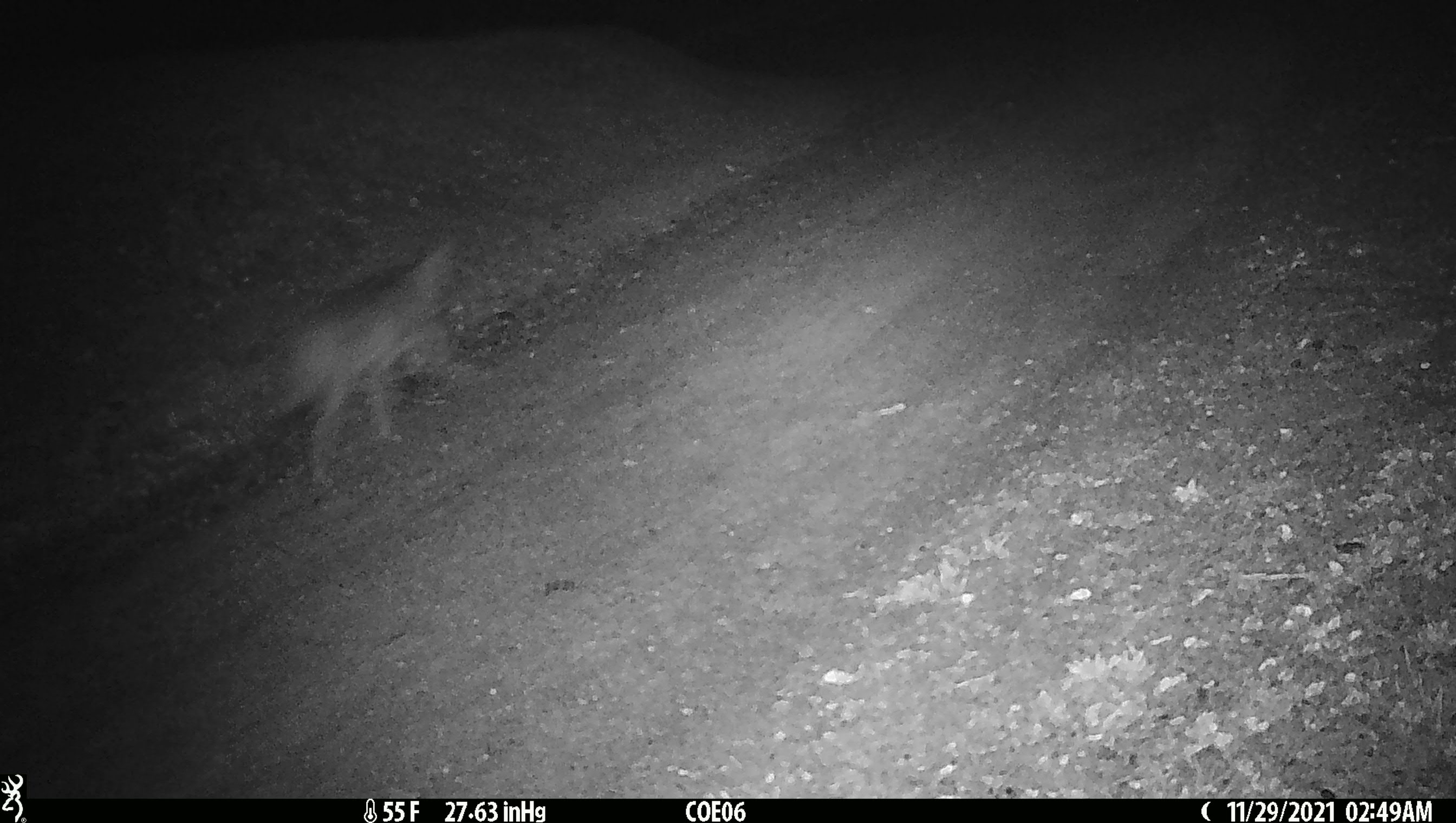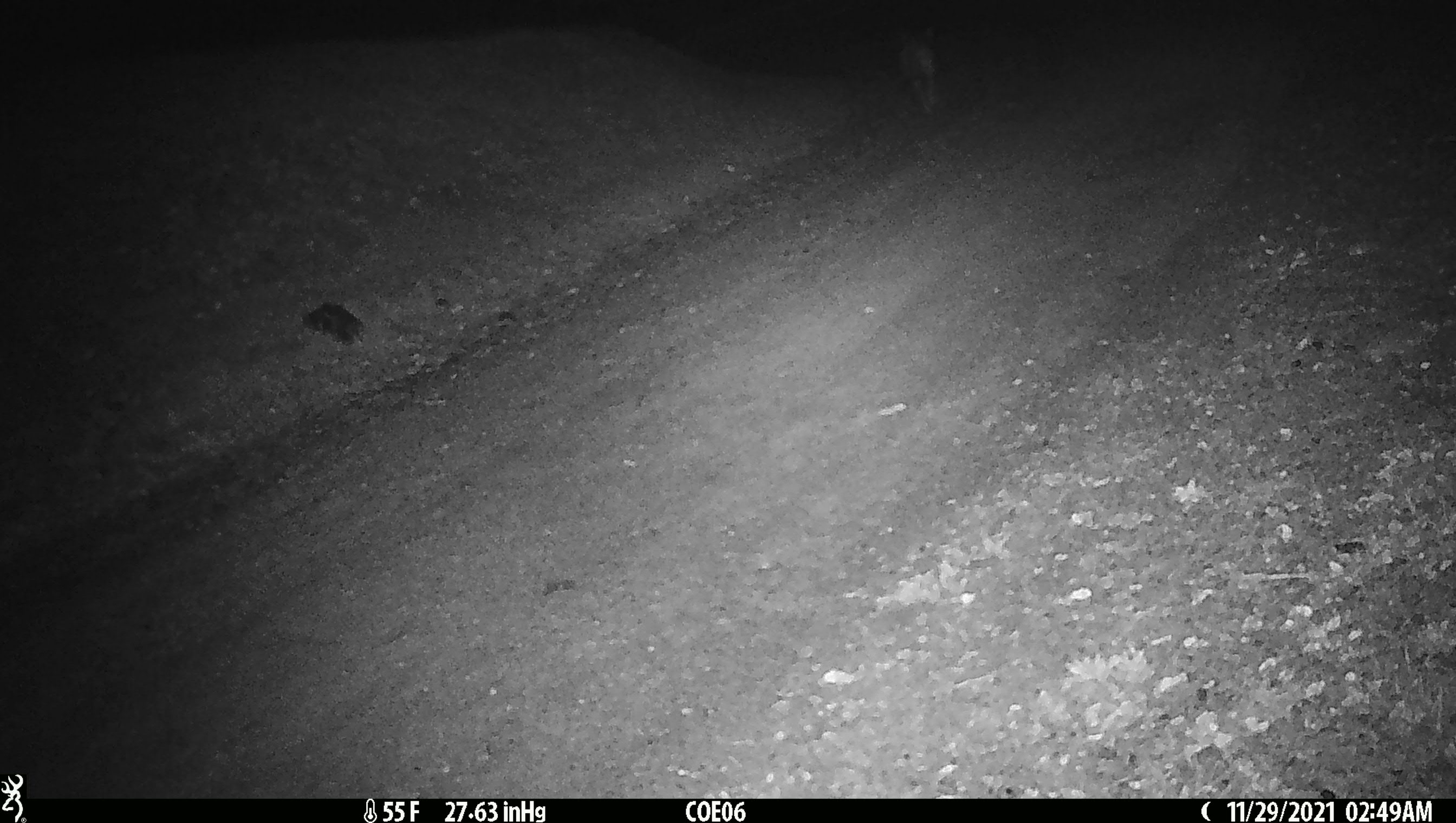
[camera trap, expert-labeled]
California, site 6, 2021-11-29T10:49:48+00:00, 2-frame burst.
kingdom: Animalia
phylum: Chordata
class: Mammalia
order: Carnivora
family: Canidae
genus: Canis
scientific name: Canis latrans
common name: coyote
Coyote (Canis latrans).